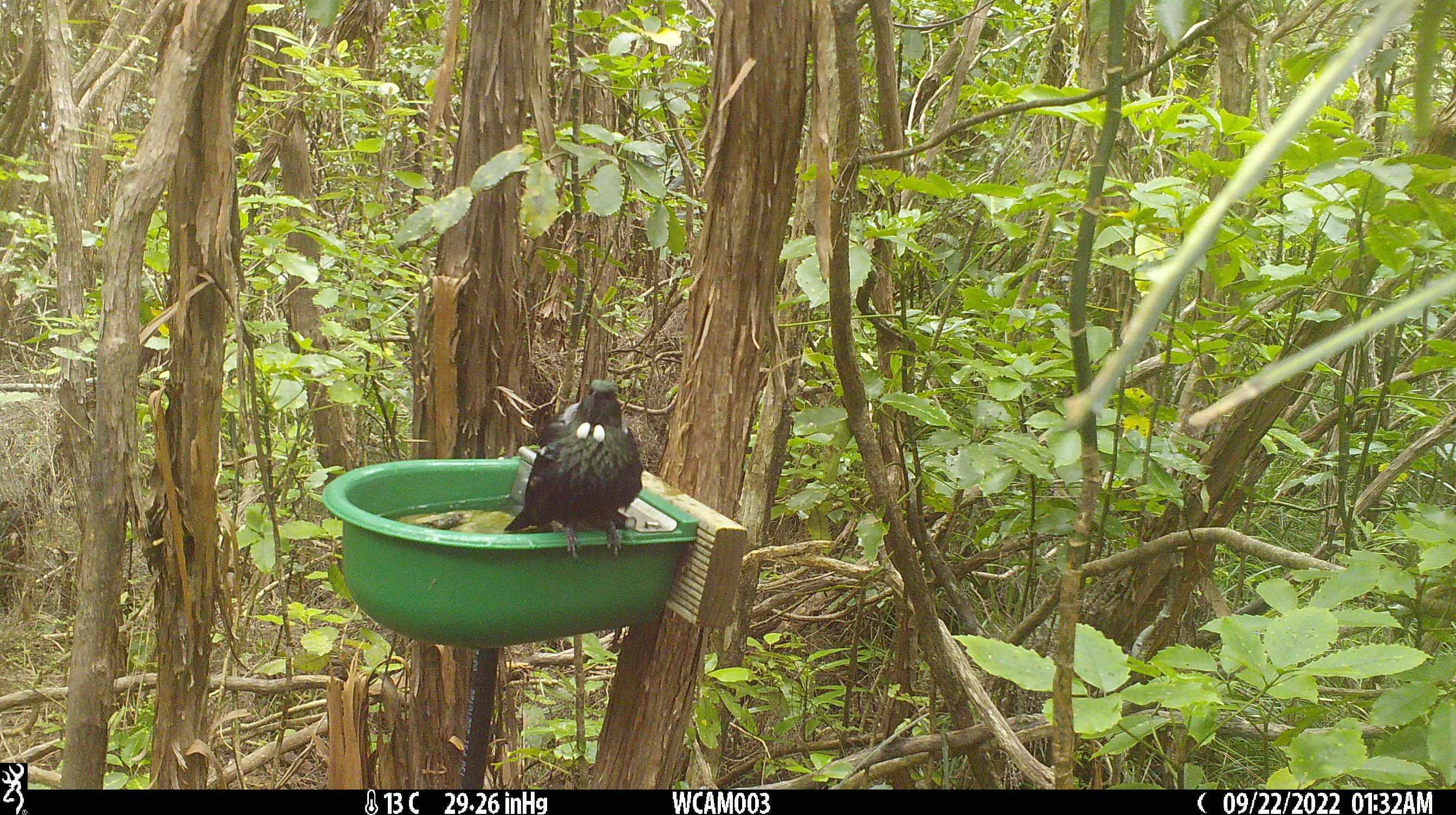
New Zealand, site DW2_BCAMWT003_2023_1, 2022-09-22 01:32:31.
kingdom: Animalia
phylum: Chordata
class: Aves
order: Passeriformes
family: Meliphagidae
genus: Prosthemadera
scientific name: Prosthemadera novaeseelandiae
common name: tui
Tui (Prosthemadera novaeseelandiae).